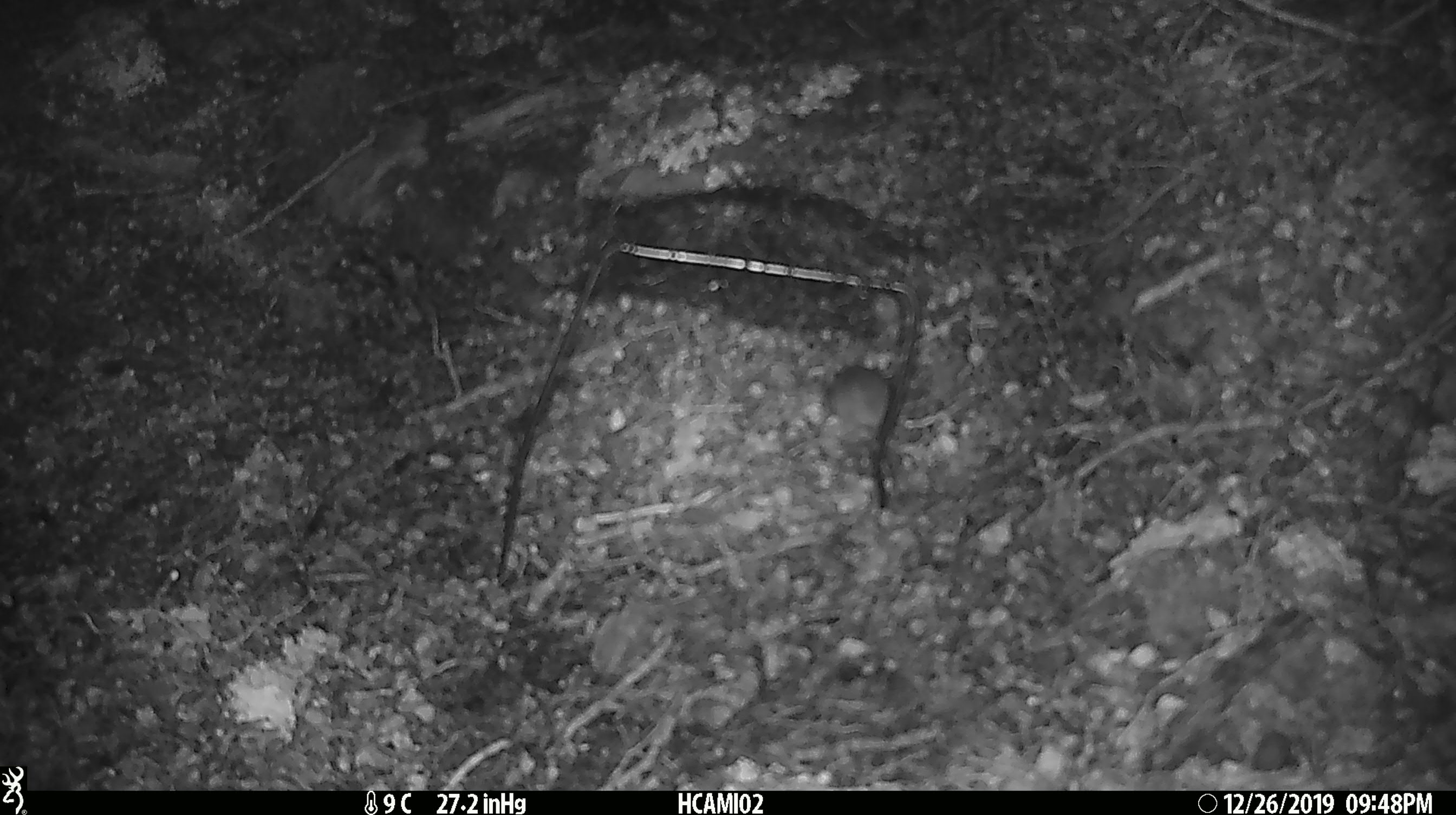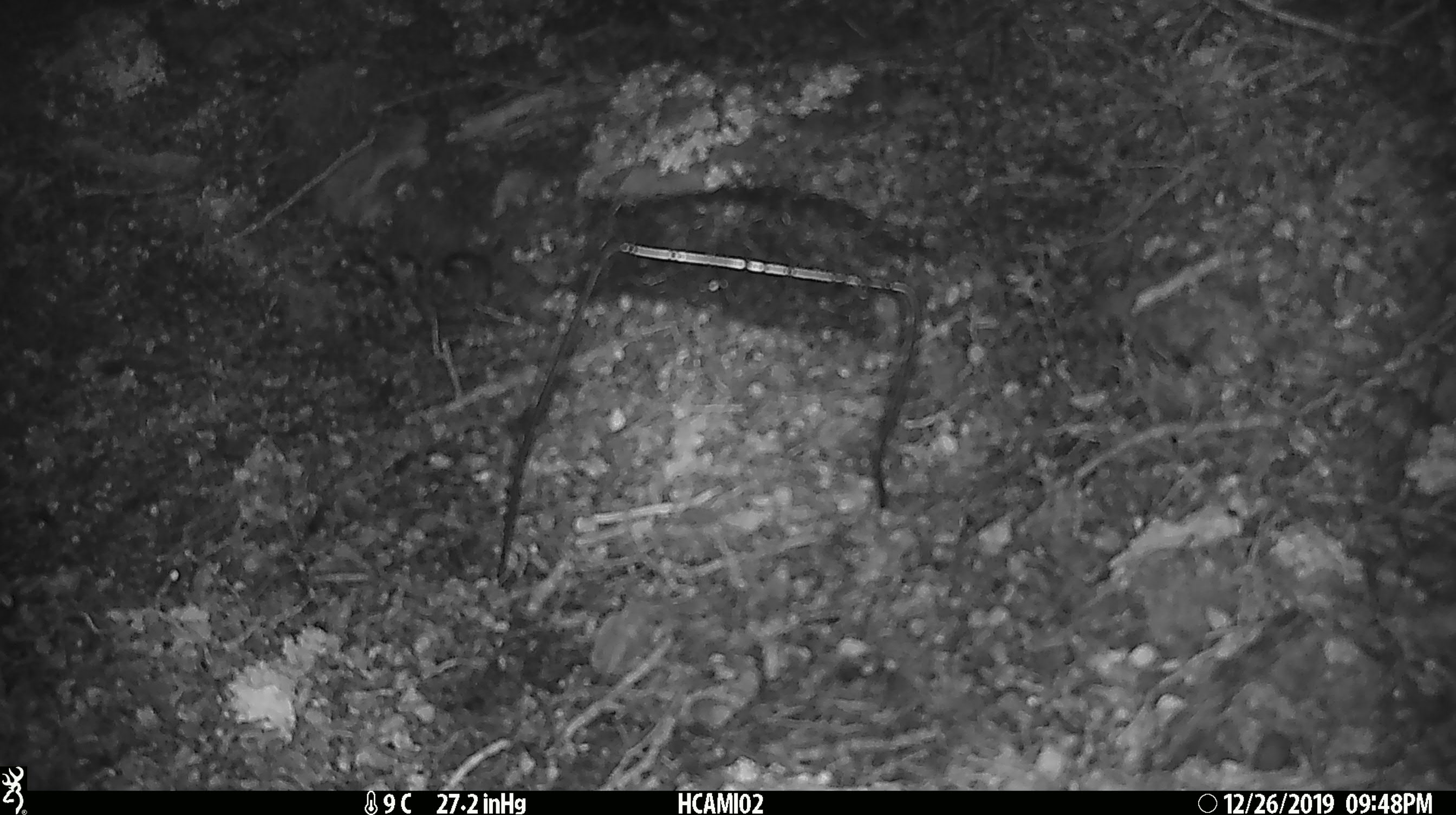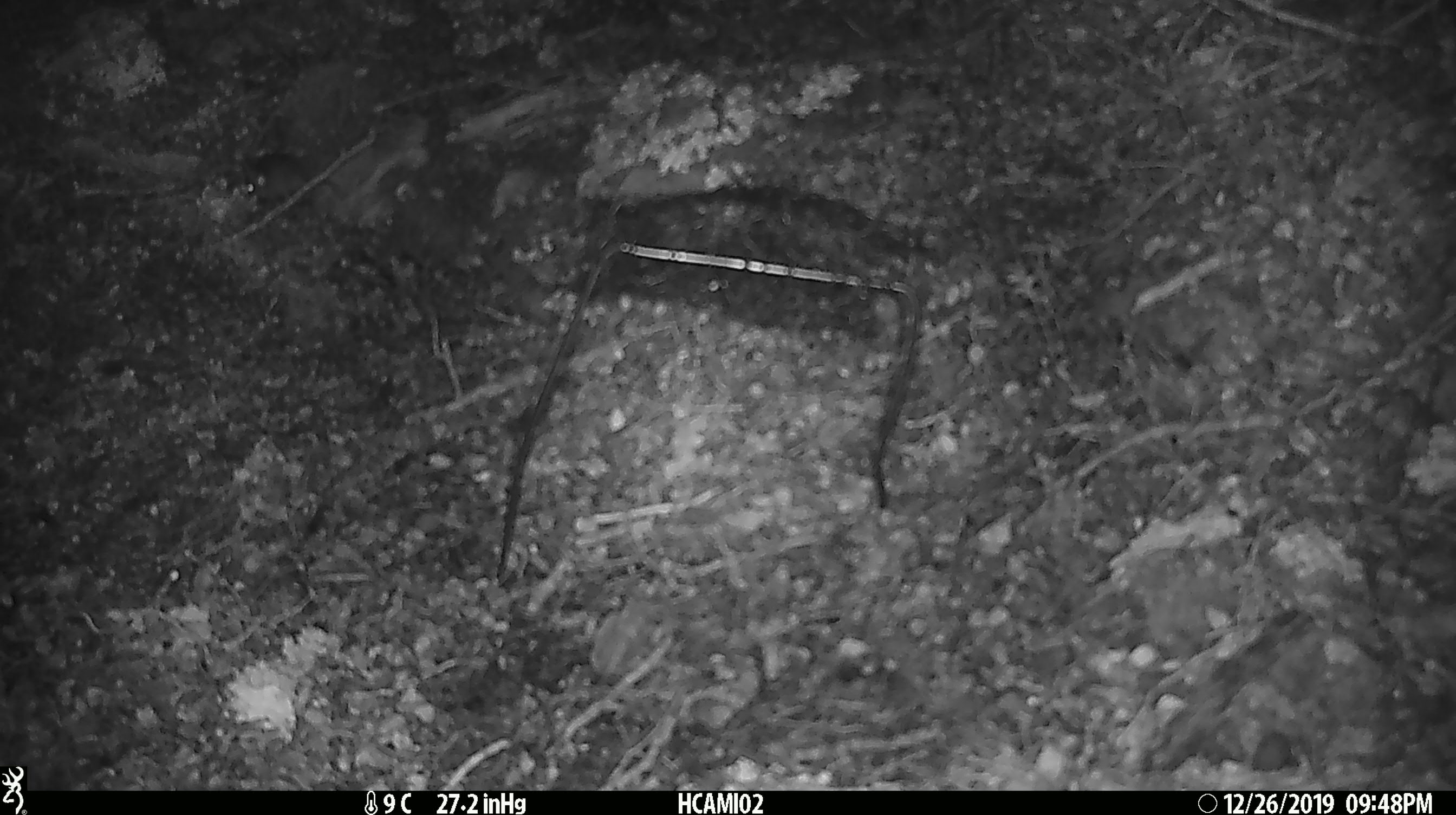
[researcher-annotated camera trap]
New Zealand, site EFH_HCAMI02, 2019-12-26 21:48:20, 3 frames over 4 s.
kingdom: Animalia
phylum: Chordata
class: Mammalia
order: Rodentia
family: Muridae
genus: Mus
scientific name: Mus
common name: mouse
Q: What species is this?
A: Mouse (Mus).